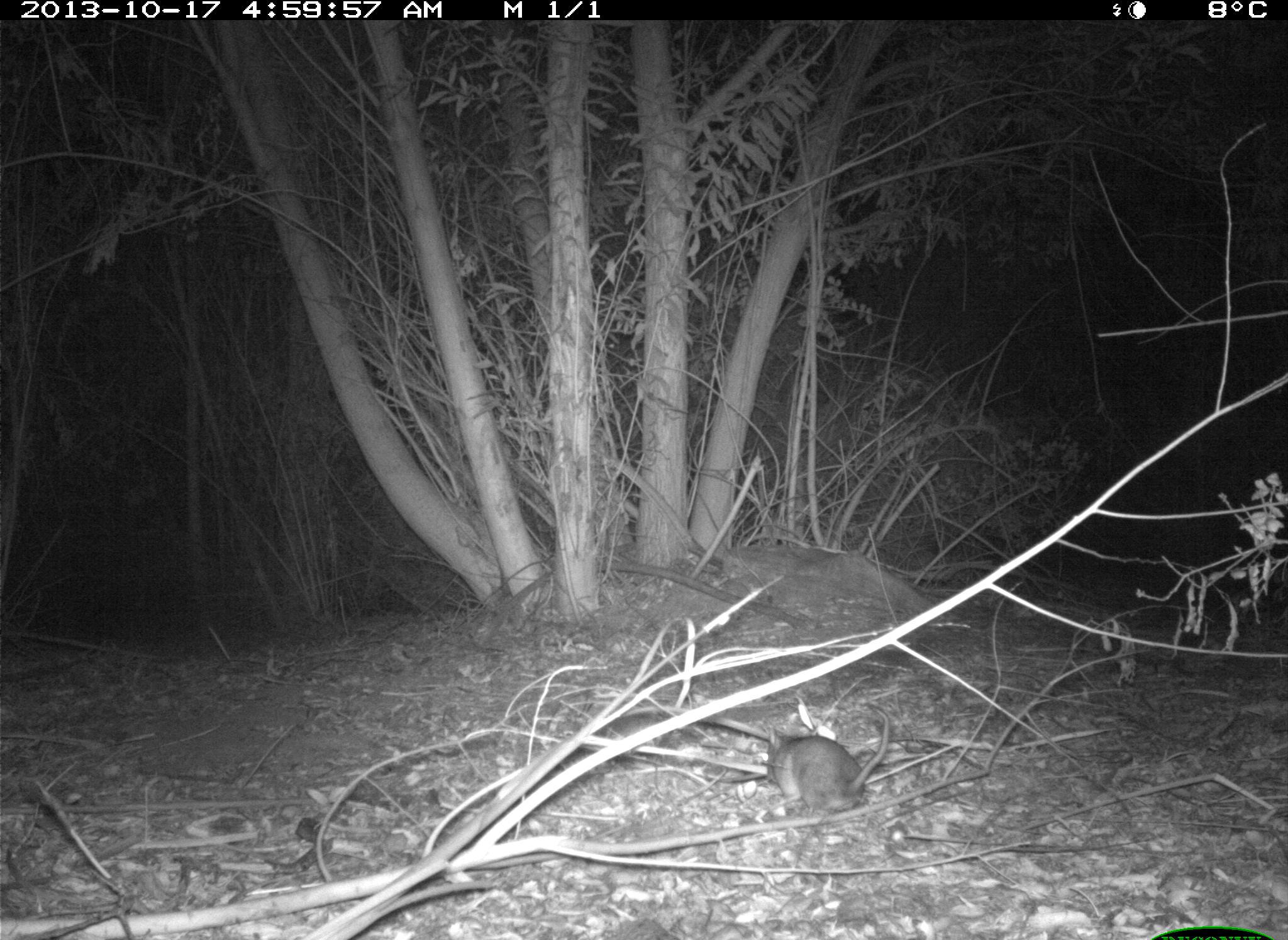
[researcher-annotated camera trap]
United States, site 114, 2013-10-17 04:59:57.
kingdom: Animalia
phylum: Chordata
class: Mammalia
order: Rodentia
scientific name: Rodentia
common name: rodent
Rodent (Rodentia).